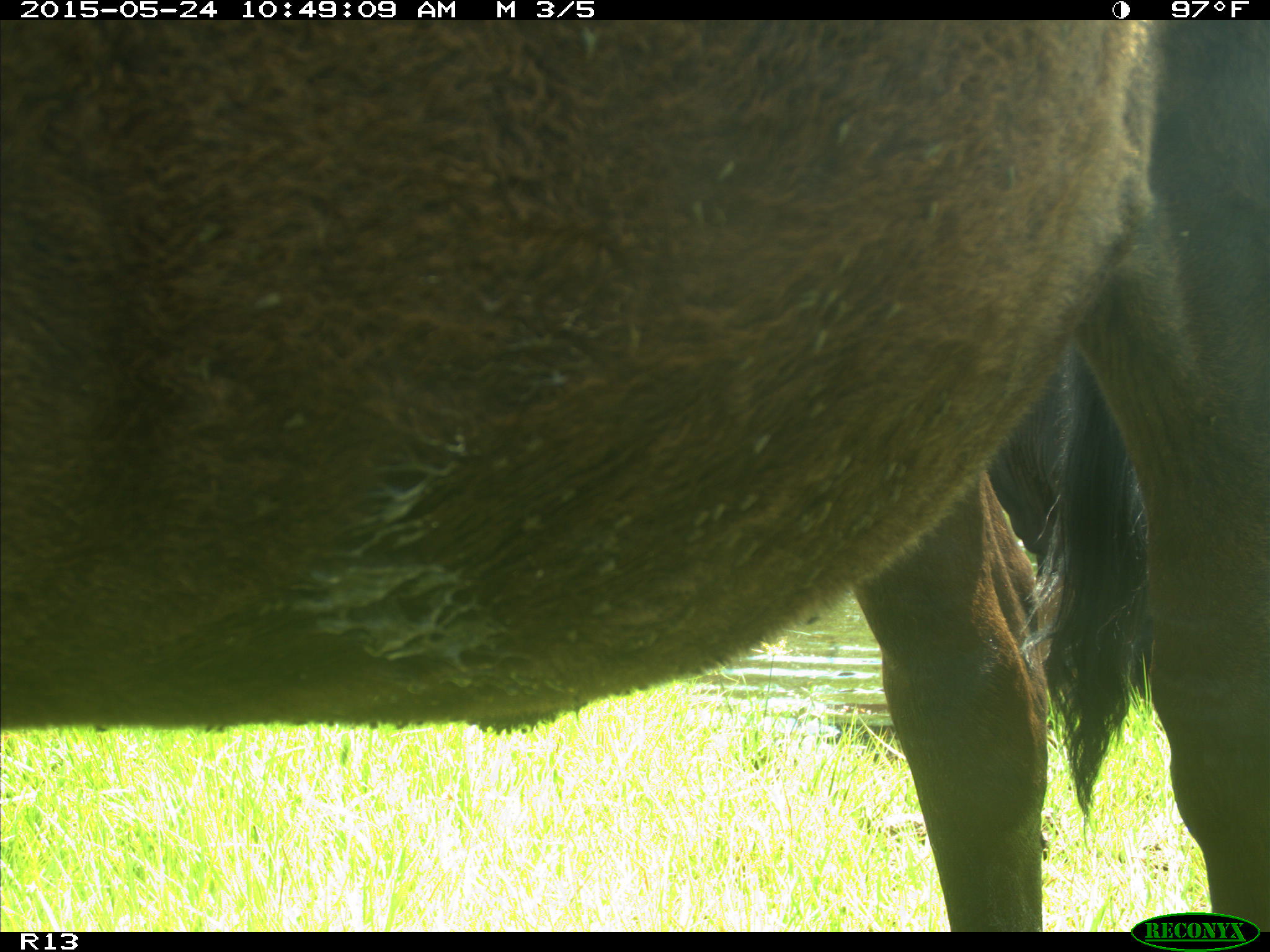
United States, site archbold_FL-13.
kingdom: Animalia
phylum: Chordata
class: Mammalia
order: Artiodactyla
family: Bovidae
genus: Bos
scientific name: Bos taurus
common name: domestic cow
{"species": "Bos taurus (domestic cow)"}